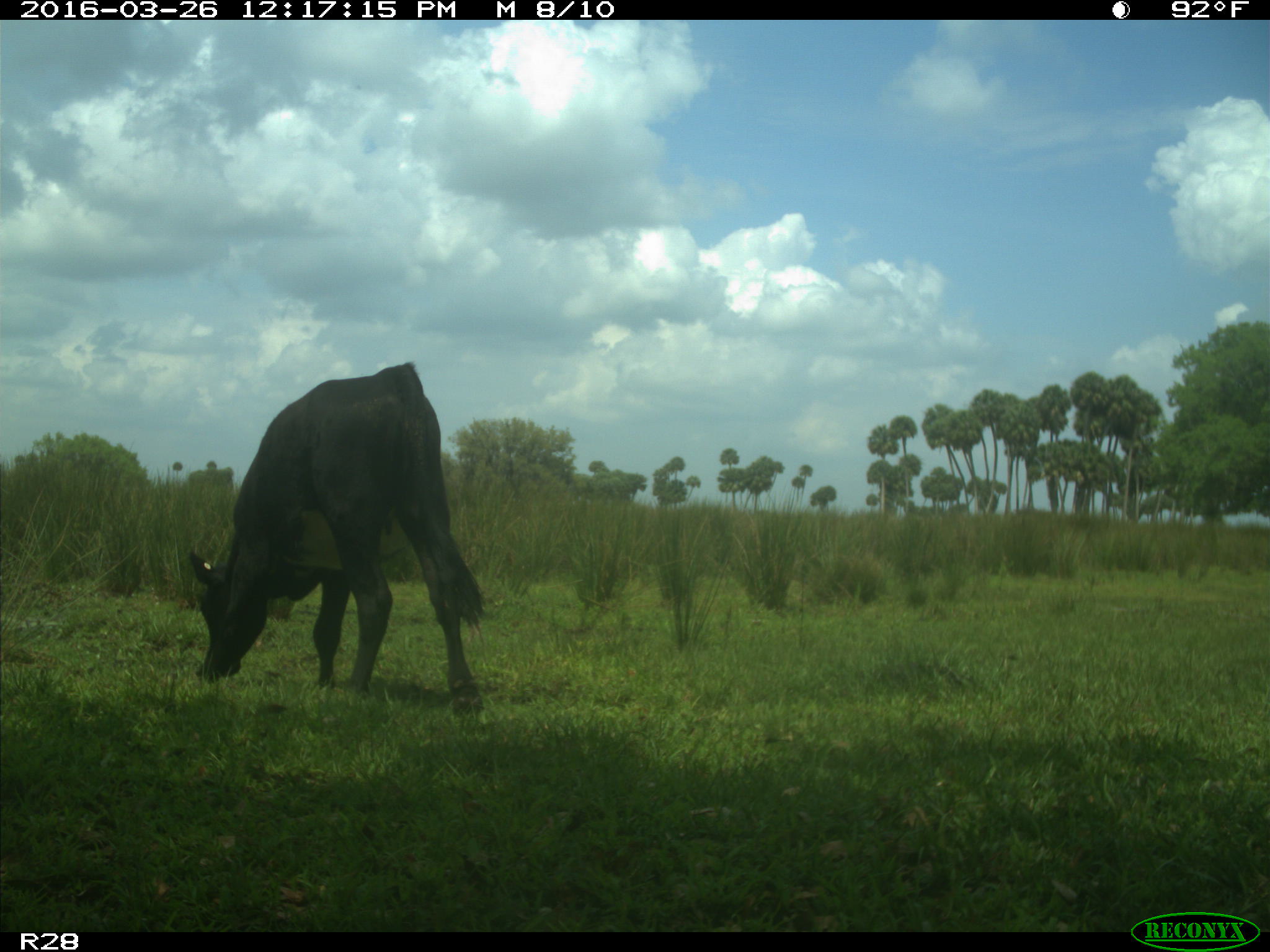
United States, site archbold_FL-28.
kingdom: Animalia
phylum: Chordata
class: Mammalia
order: Artiodactyla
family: Bovidae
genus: Bos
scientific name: Bos taurus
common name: domestic cow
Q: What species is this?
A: Bos taurus (domestic cow).